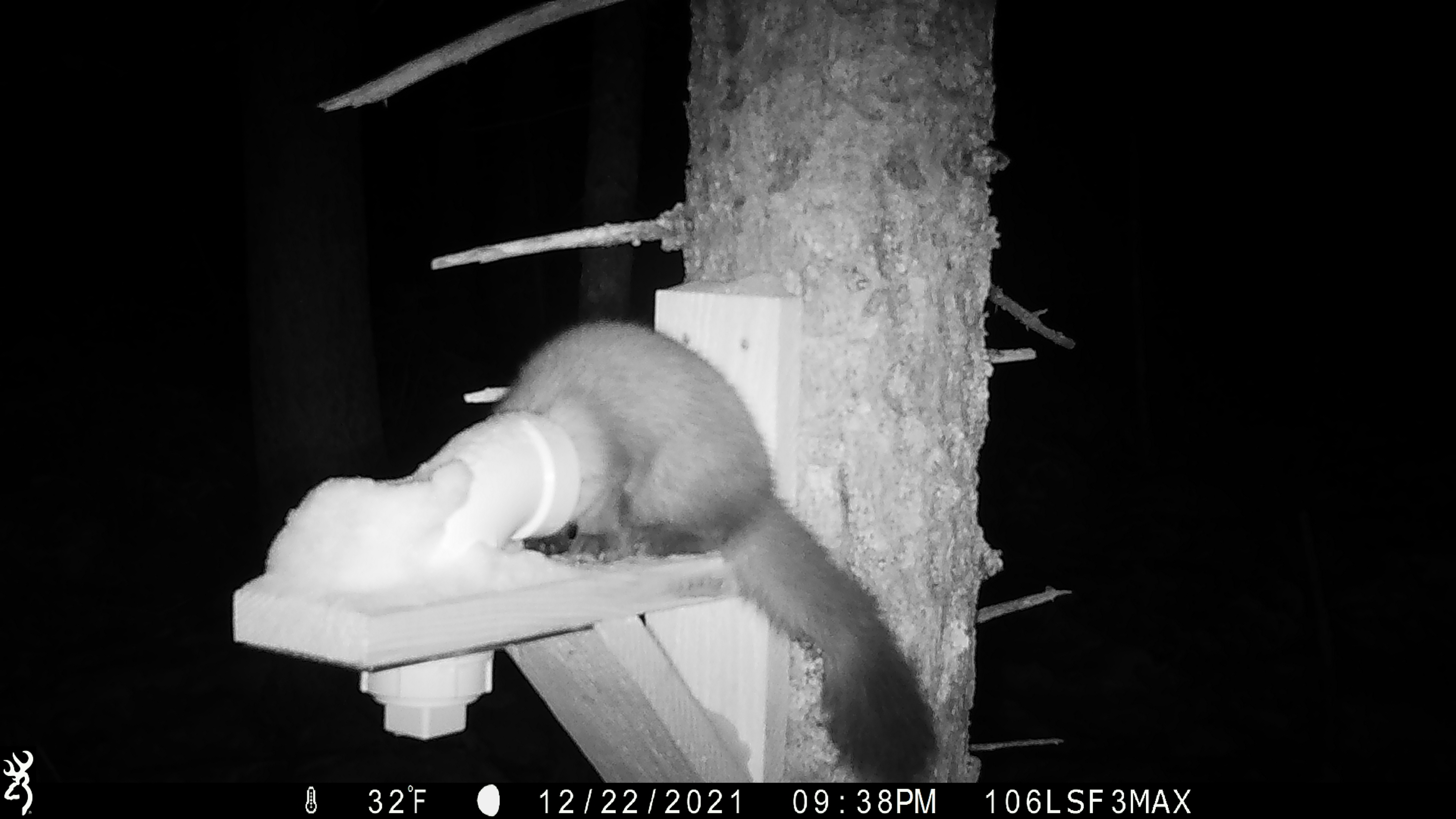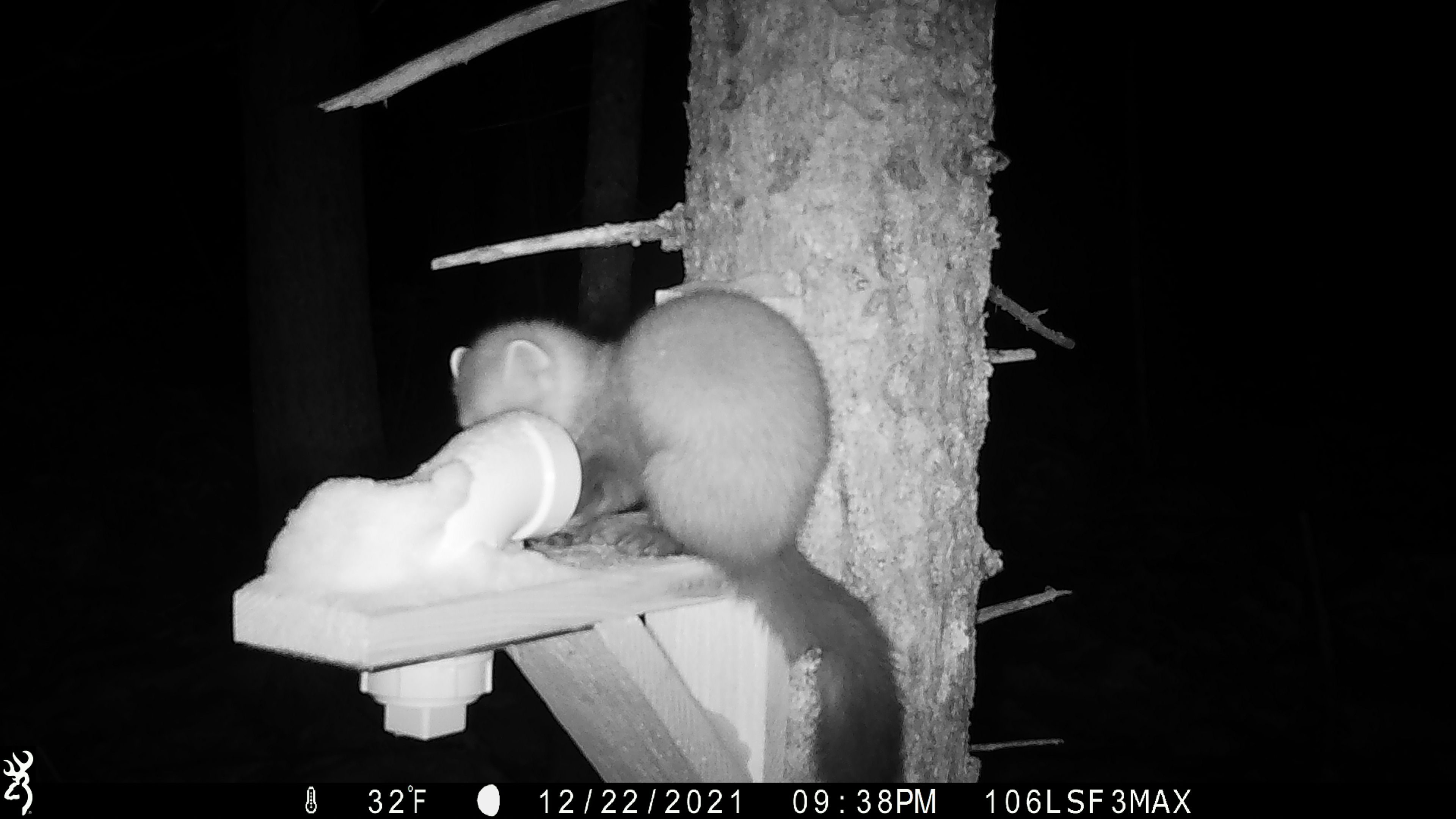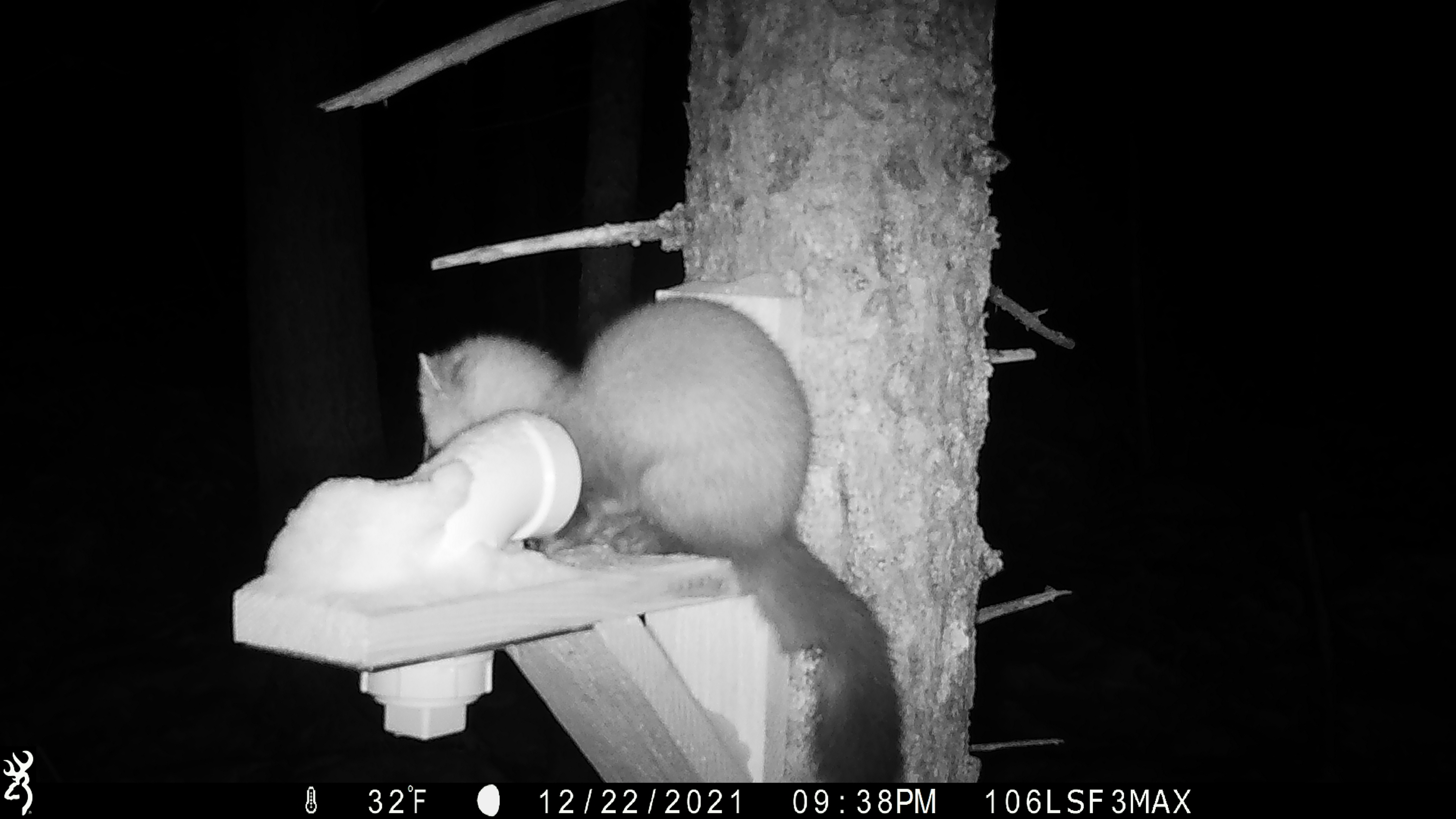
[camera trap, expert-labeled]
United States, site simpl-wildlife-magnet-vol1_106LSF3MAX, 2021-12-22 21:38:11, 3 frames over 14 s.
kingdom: Animalia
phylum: Chordata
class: Mammalia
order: Carnivora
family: Mustelidae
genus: Martes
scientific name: Martes americana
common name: american marten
American marten (Martes americana).